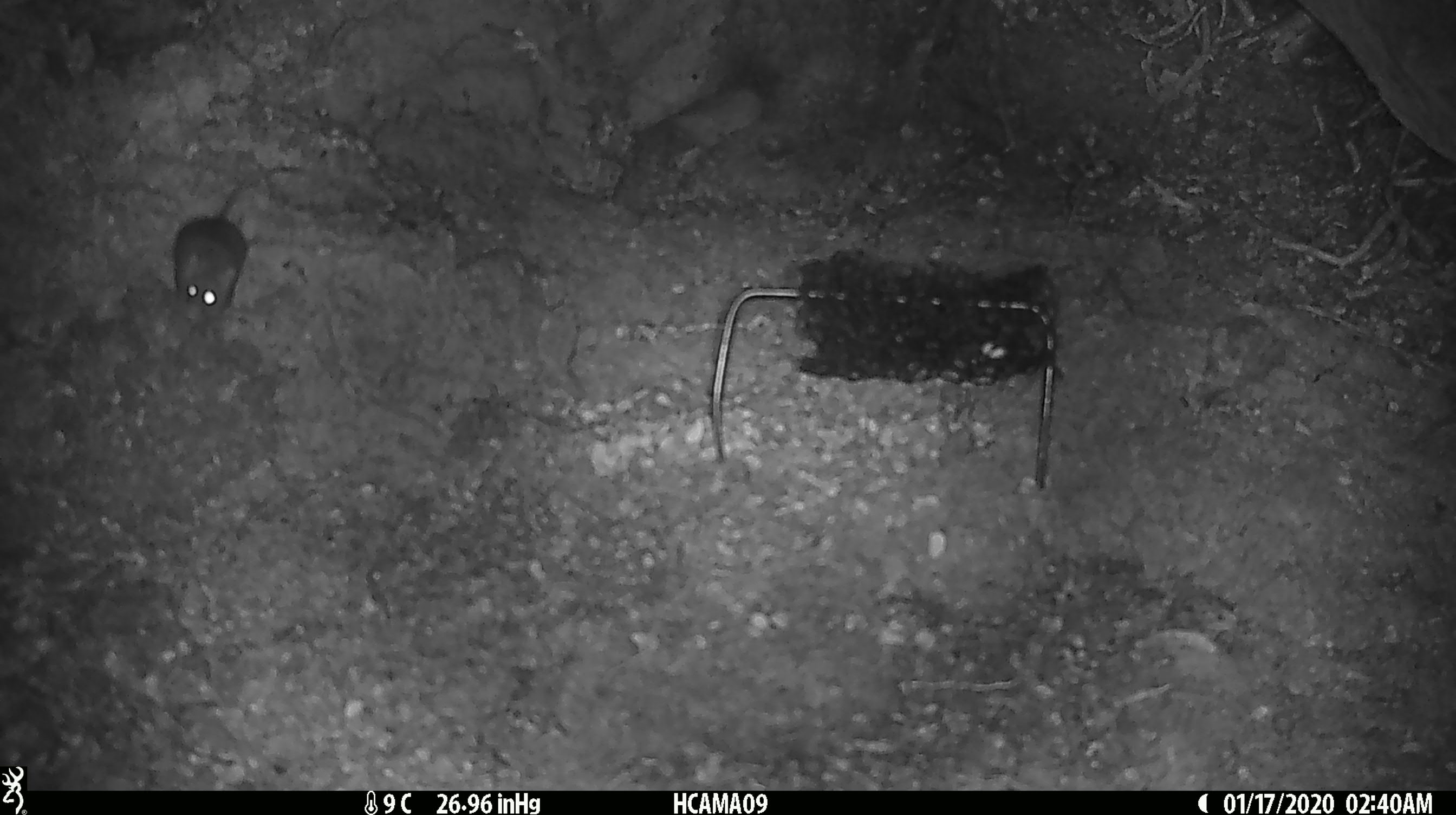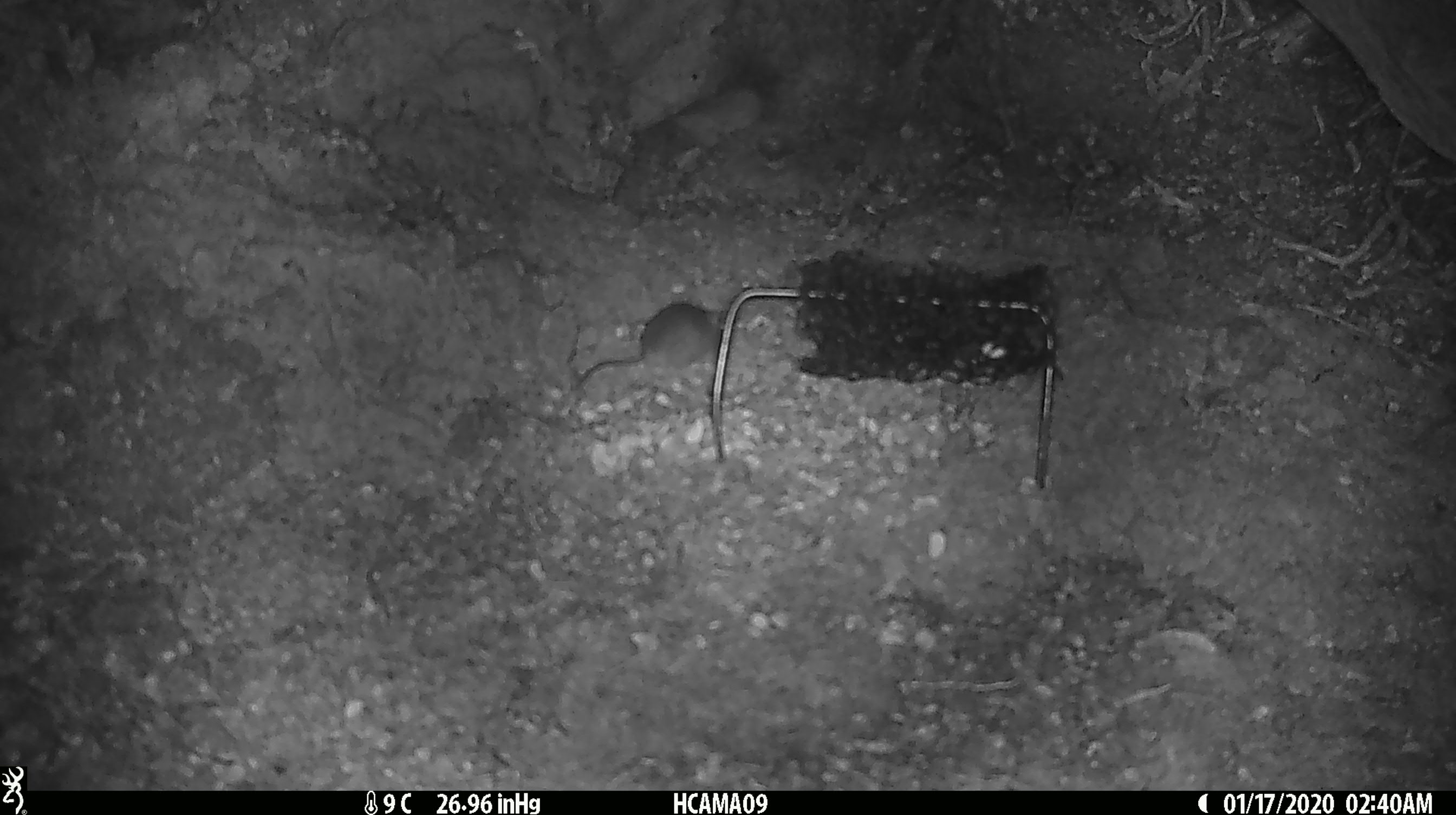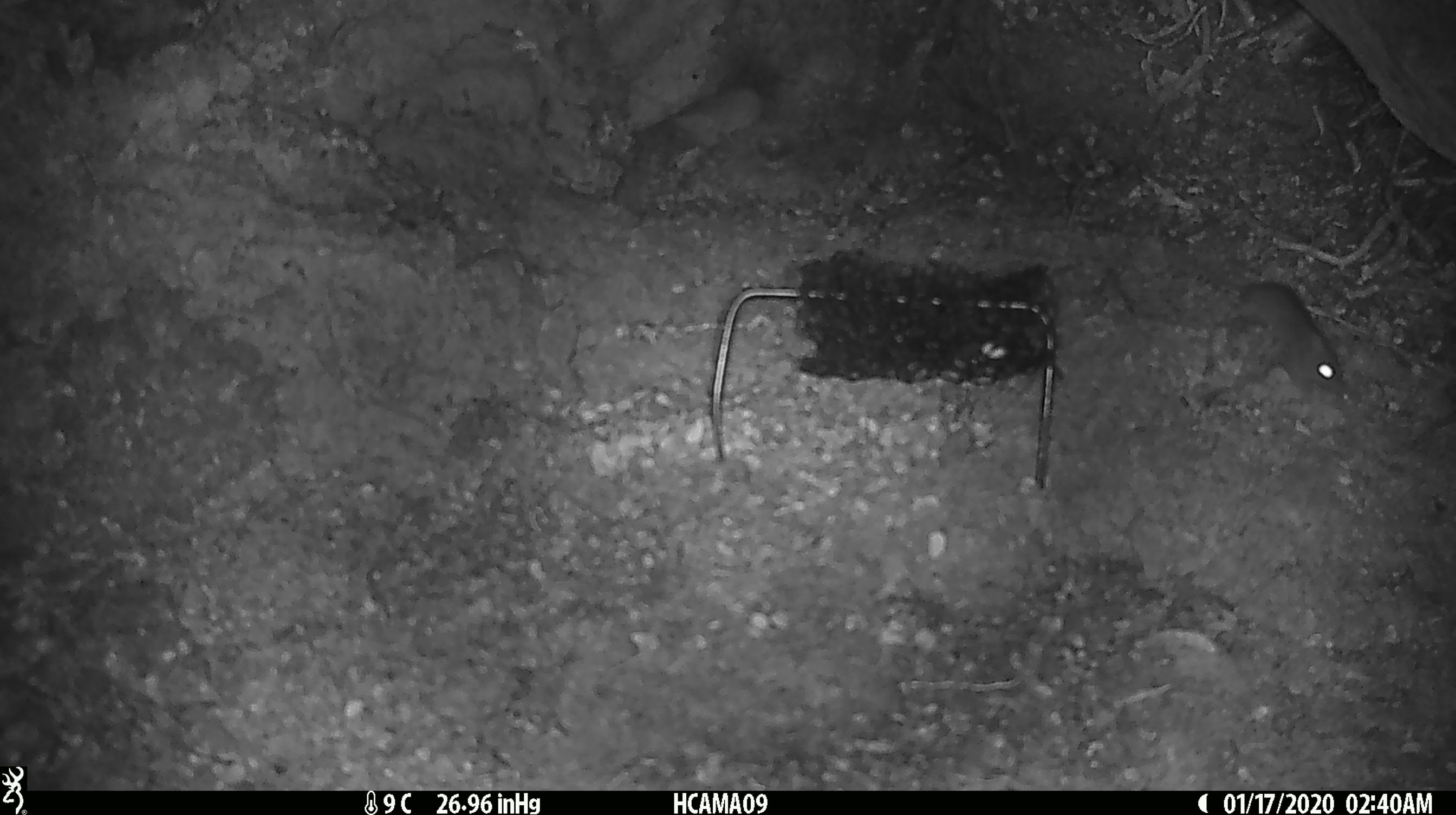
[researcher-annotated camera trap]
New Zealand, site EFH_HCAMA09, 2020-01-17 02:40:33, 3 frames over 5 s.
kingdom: Animalia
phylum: Chordata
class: Mammalia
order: Rodentia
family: Muridae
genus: Mus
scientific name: Mus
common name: mouse